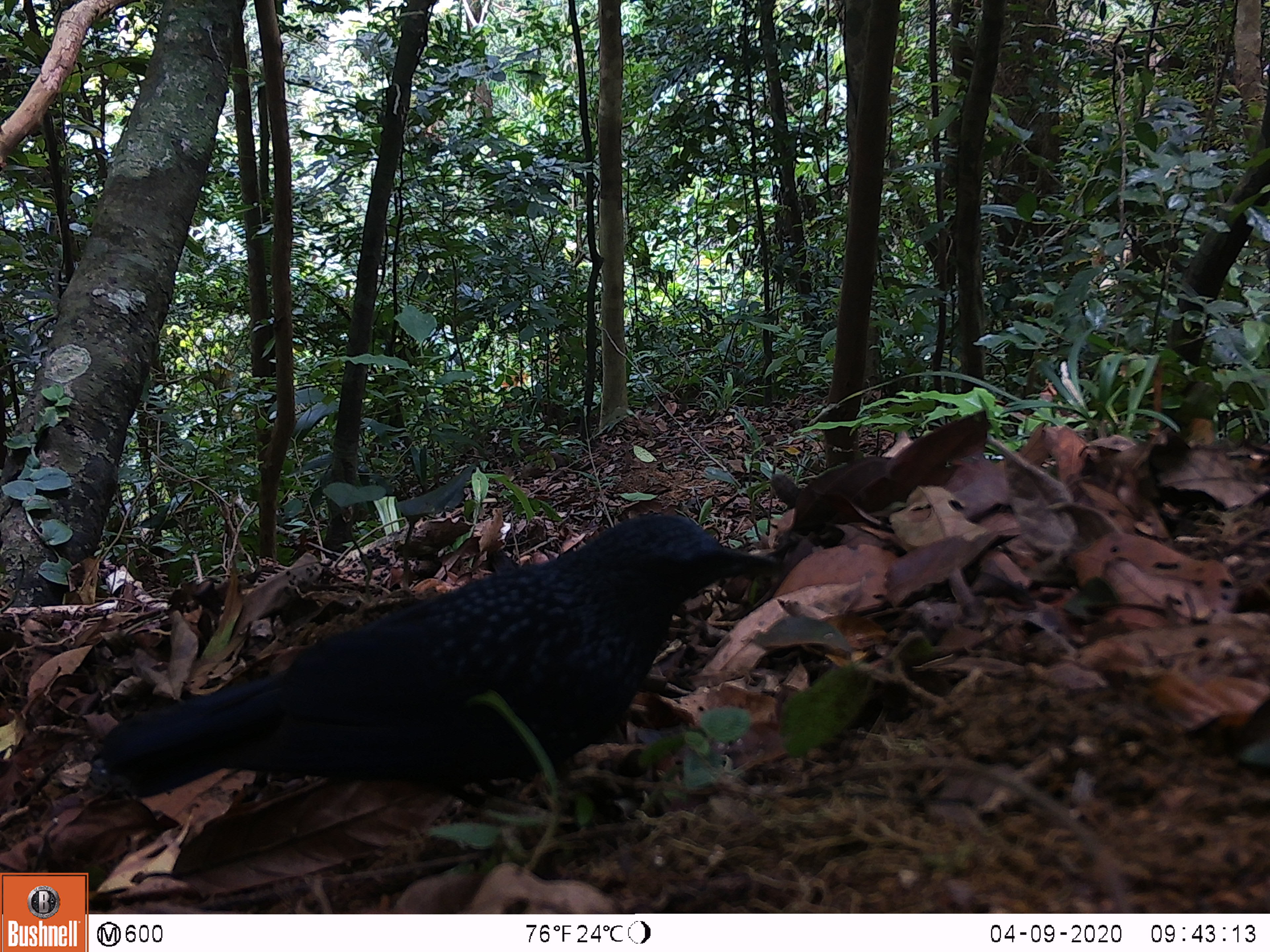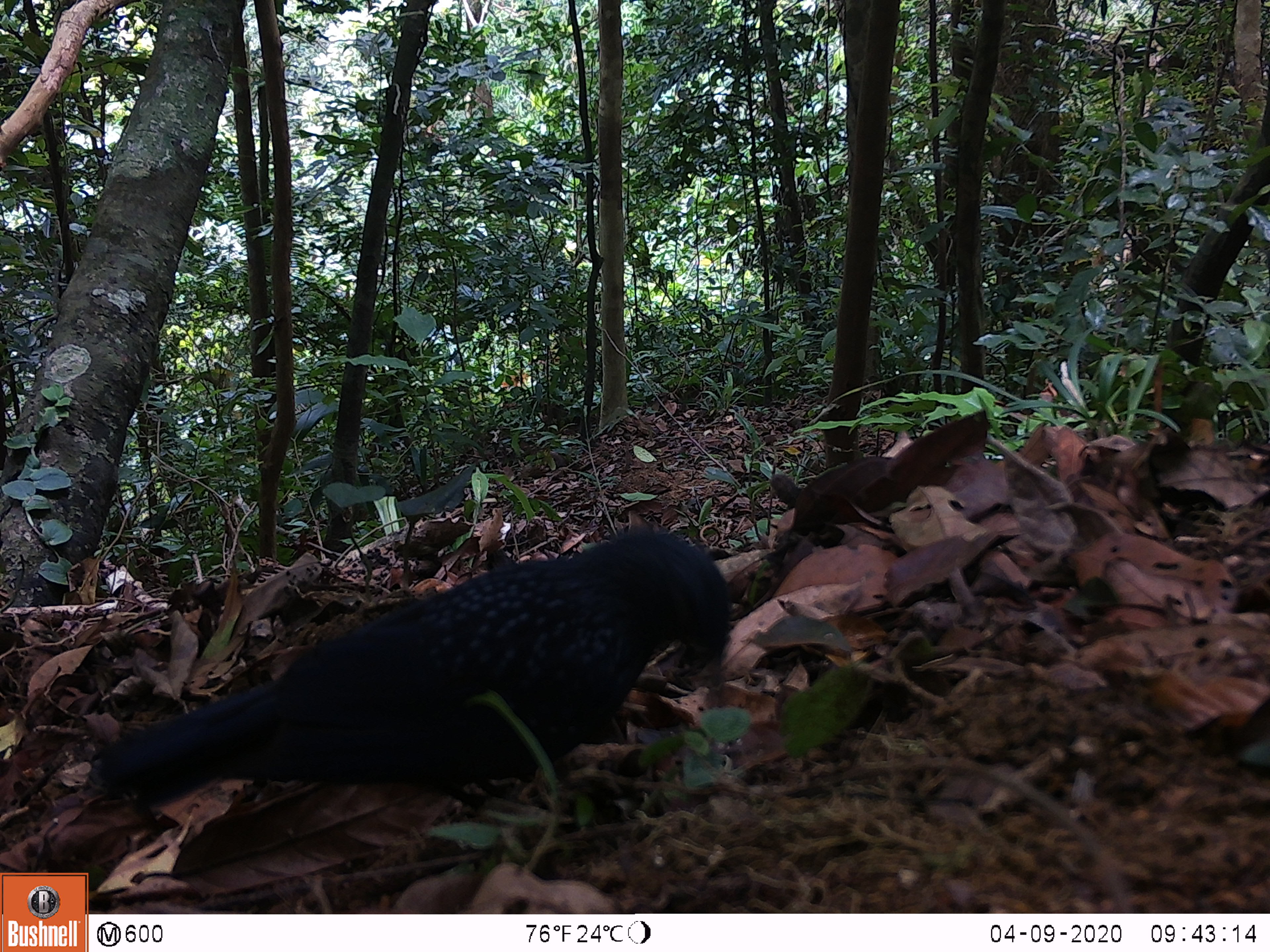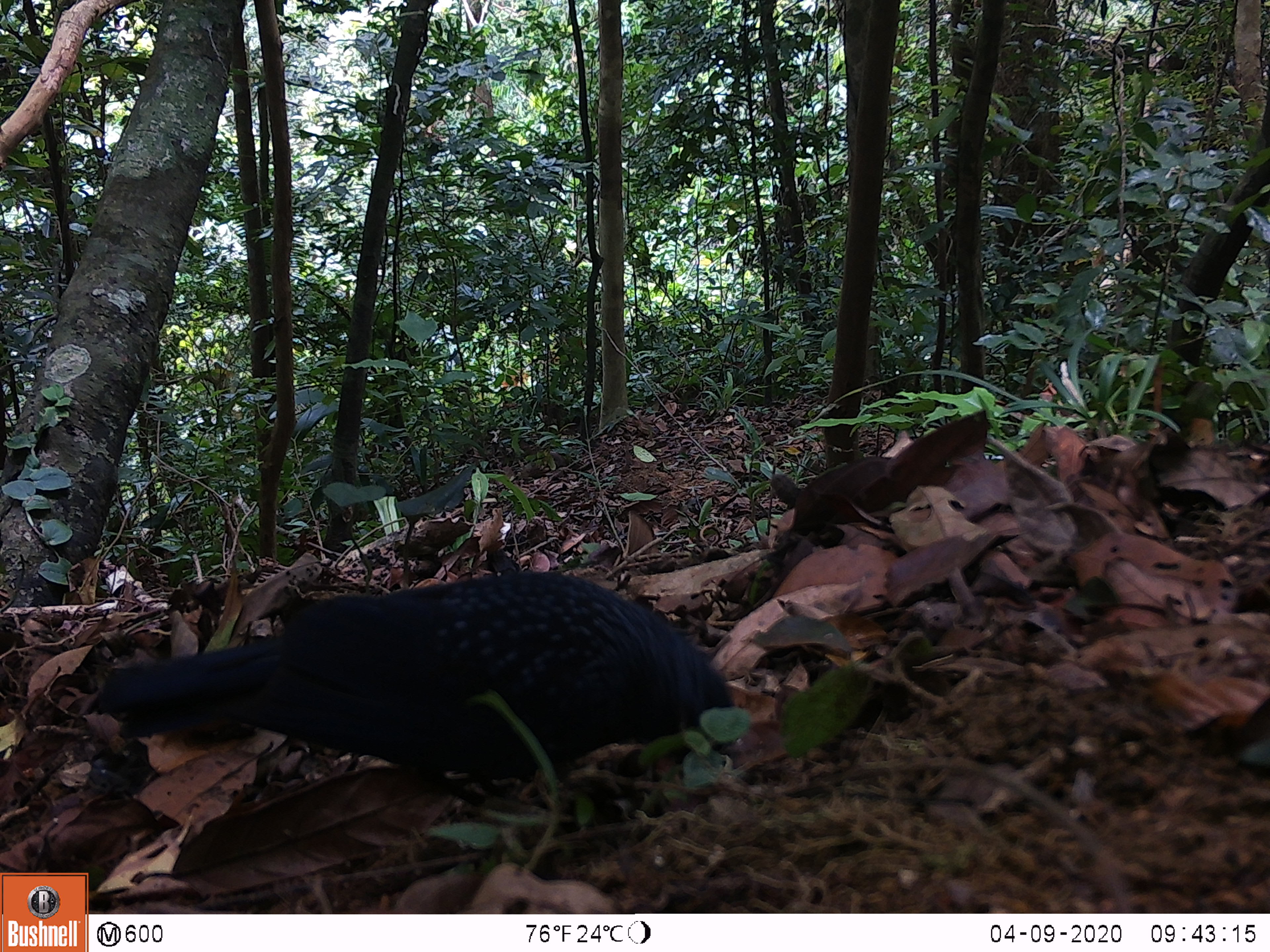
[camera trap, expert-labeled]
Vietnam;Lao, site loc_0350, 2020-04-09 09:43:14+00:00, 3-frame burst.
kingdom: Animalia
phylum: Chordata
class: Aves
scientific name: Aves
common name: bird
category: unidentified bird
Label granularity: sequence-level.